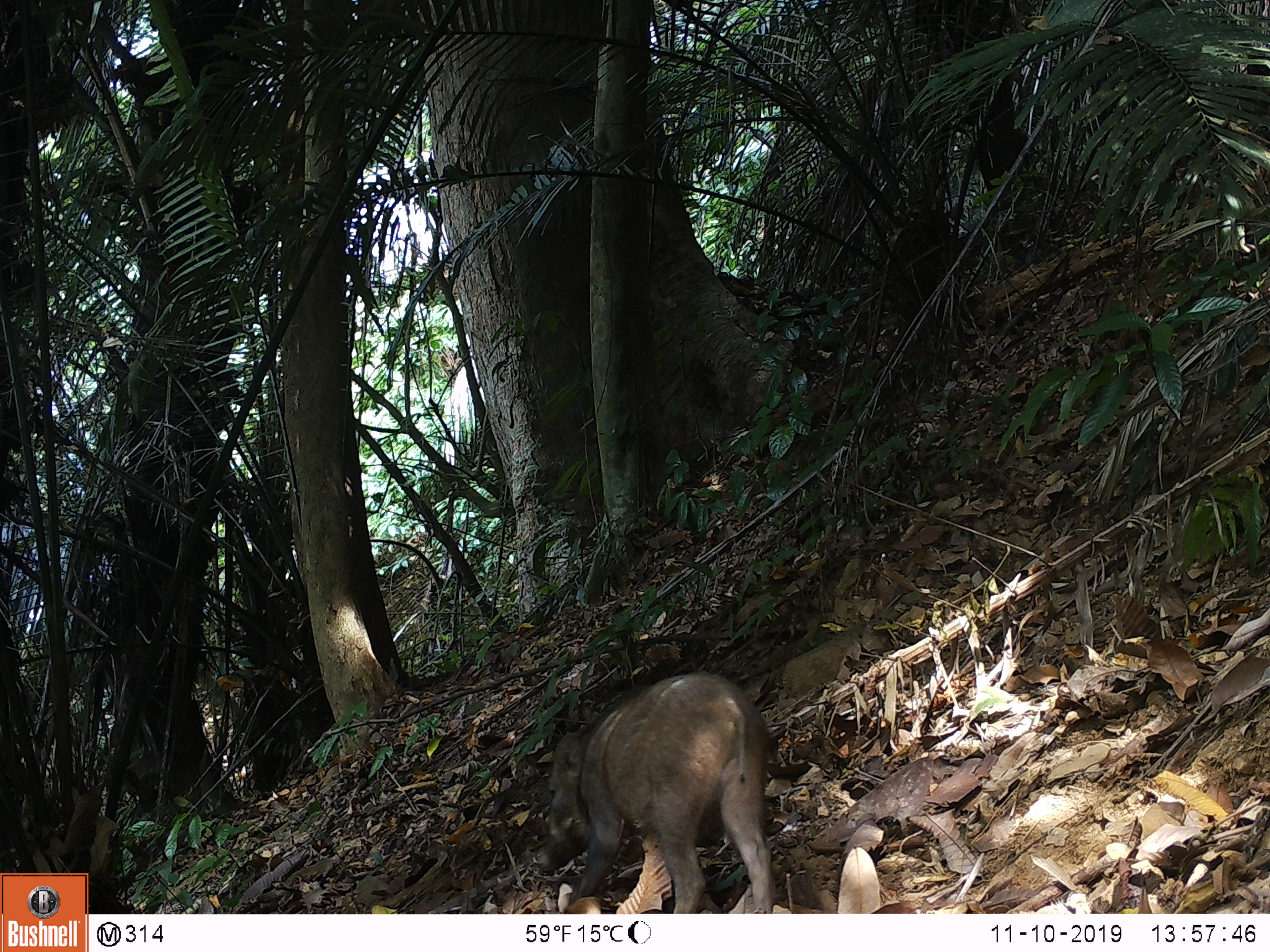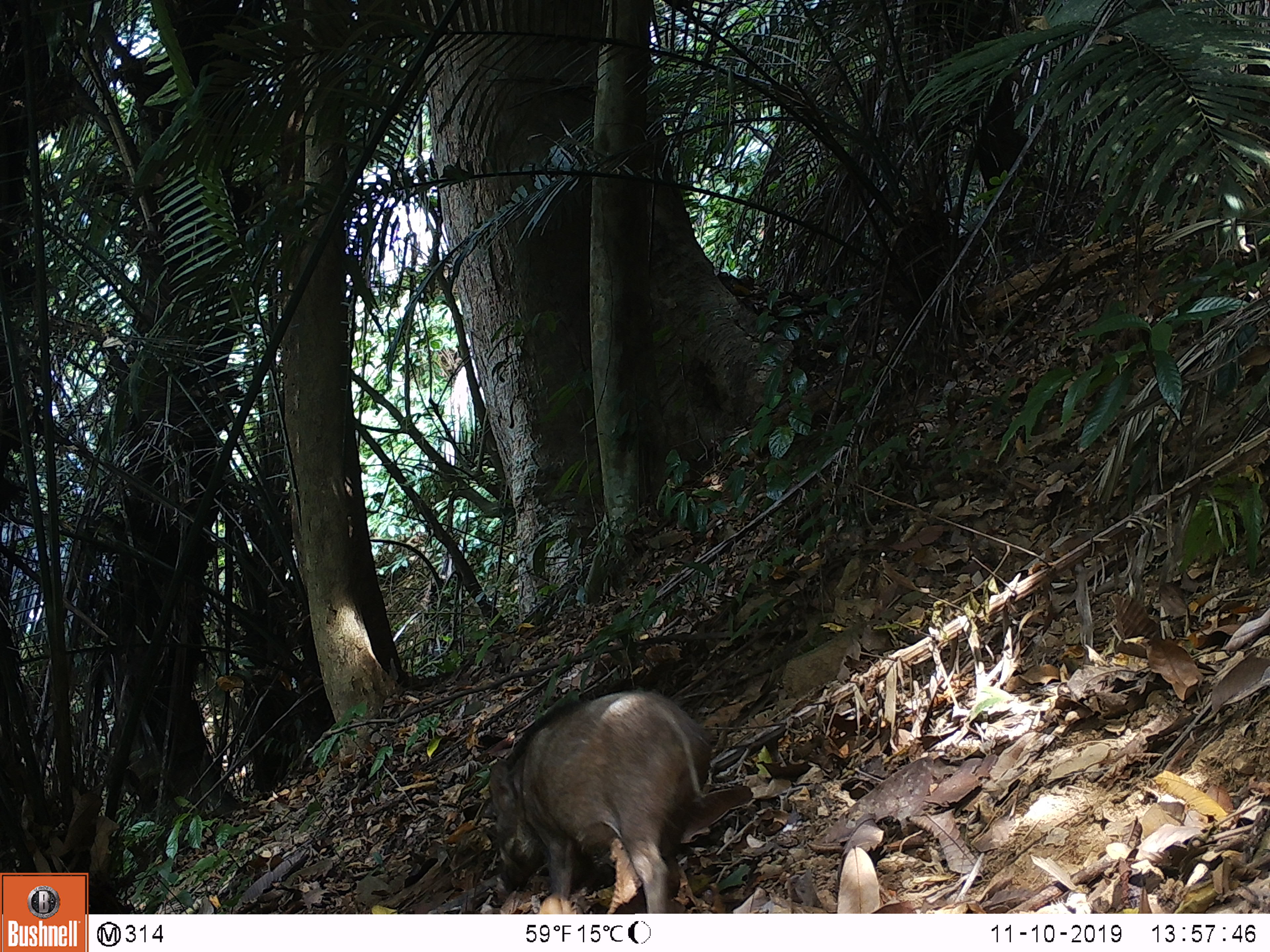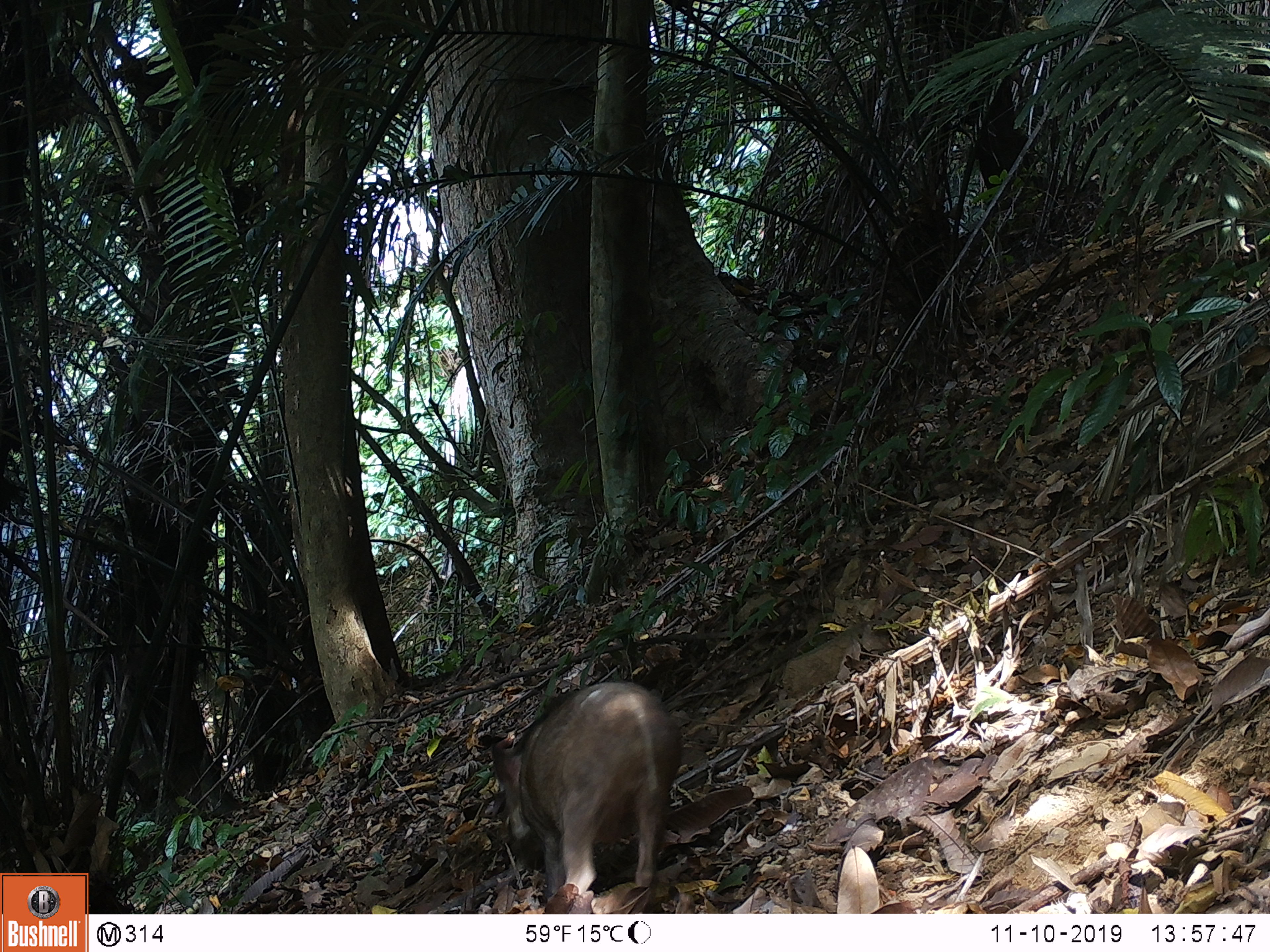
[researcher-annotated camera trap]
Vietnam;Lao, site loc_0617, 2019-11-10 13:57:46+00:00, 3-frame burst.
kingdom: Animalia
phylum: Chordata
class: Mammalia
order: Artiodactyla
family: Suidae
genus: Sus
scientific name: Sus scrofa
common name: eurasian wild pig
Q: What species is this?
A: Eurasian wild pig (Sus scrofa).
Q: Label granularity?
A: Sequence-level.